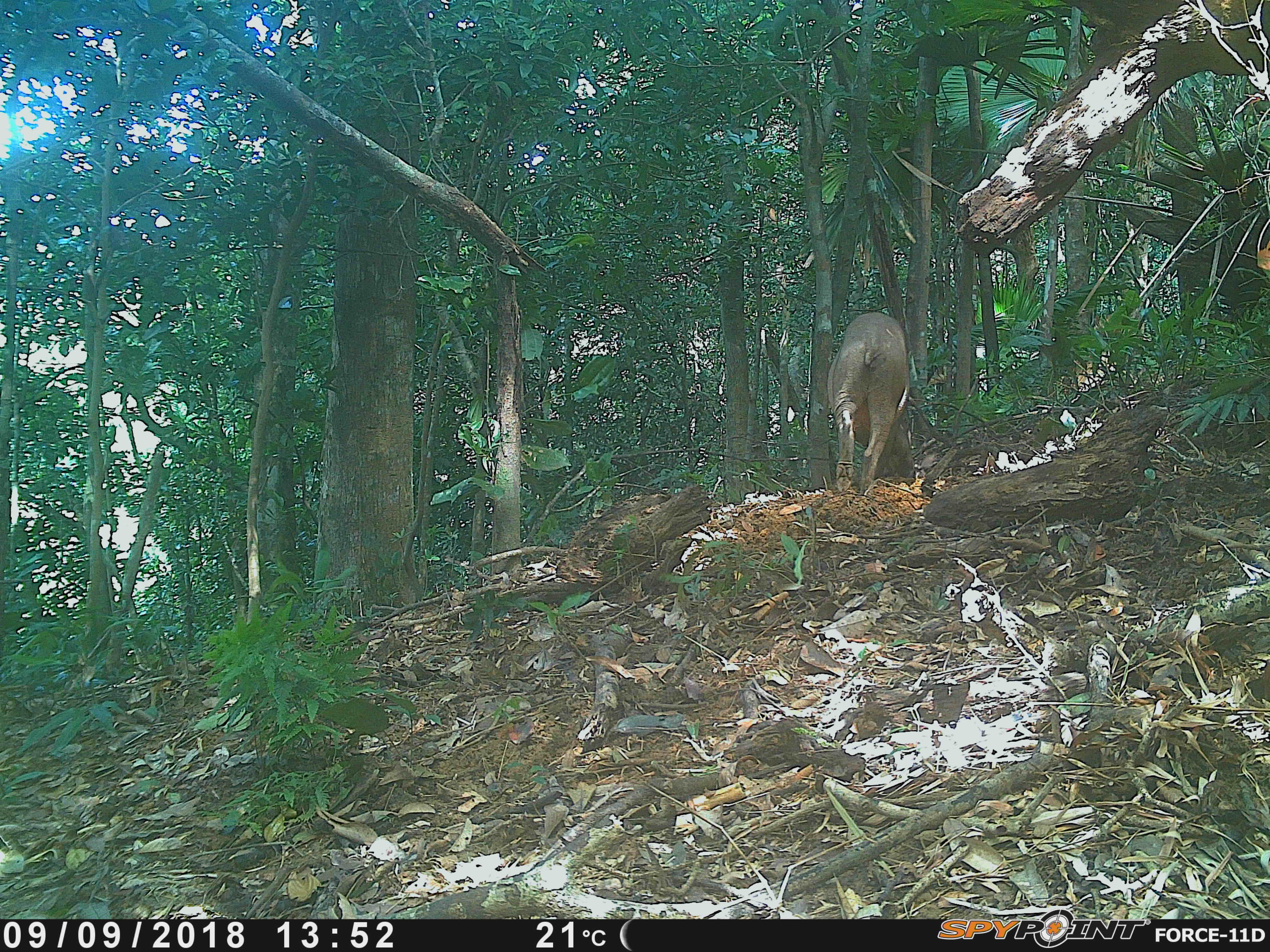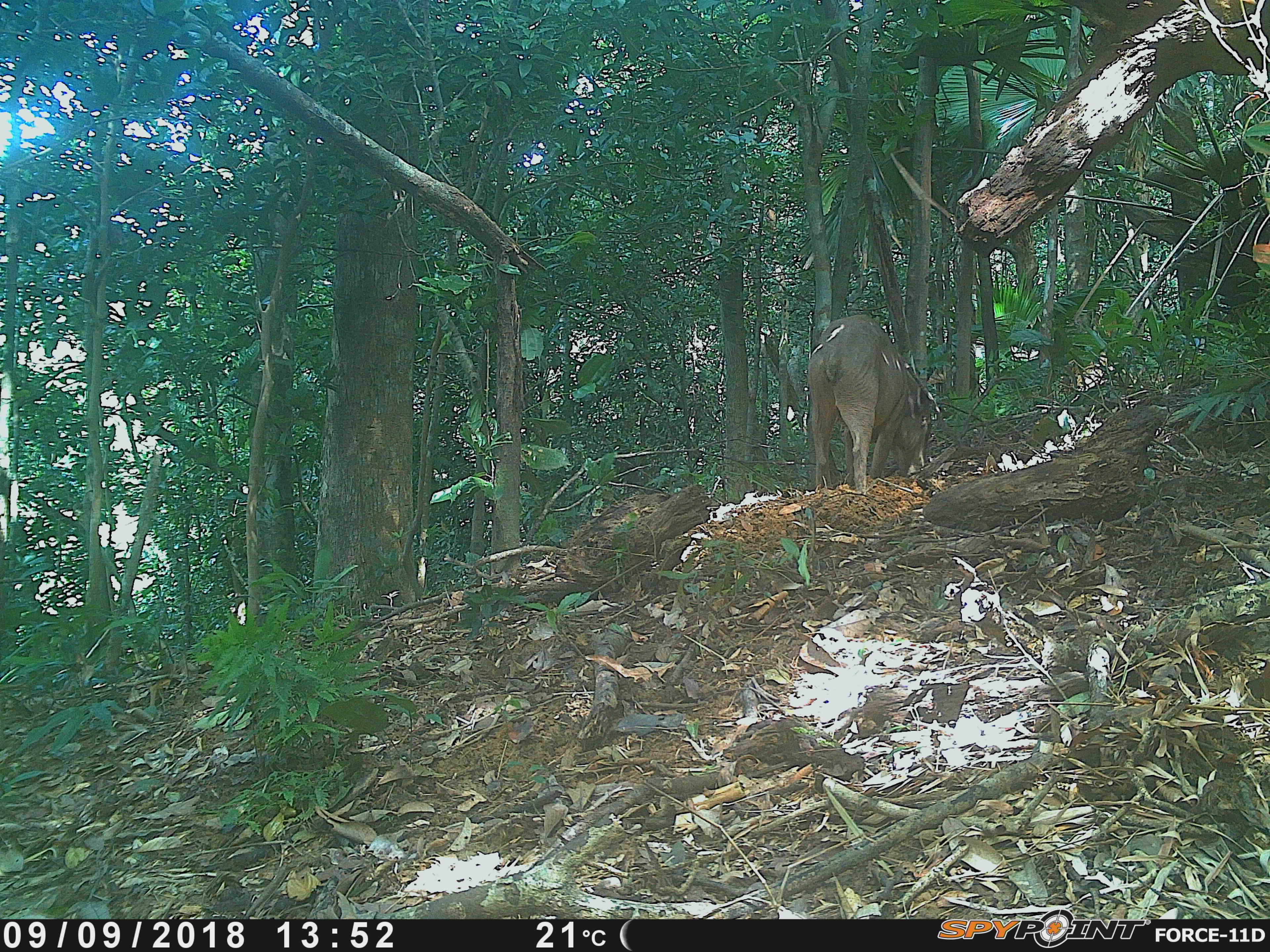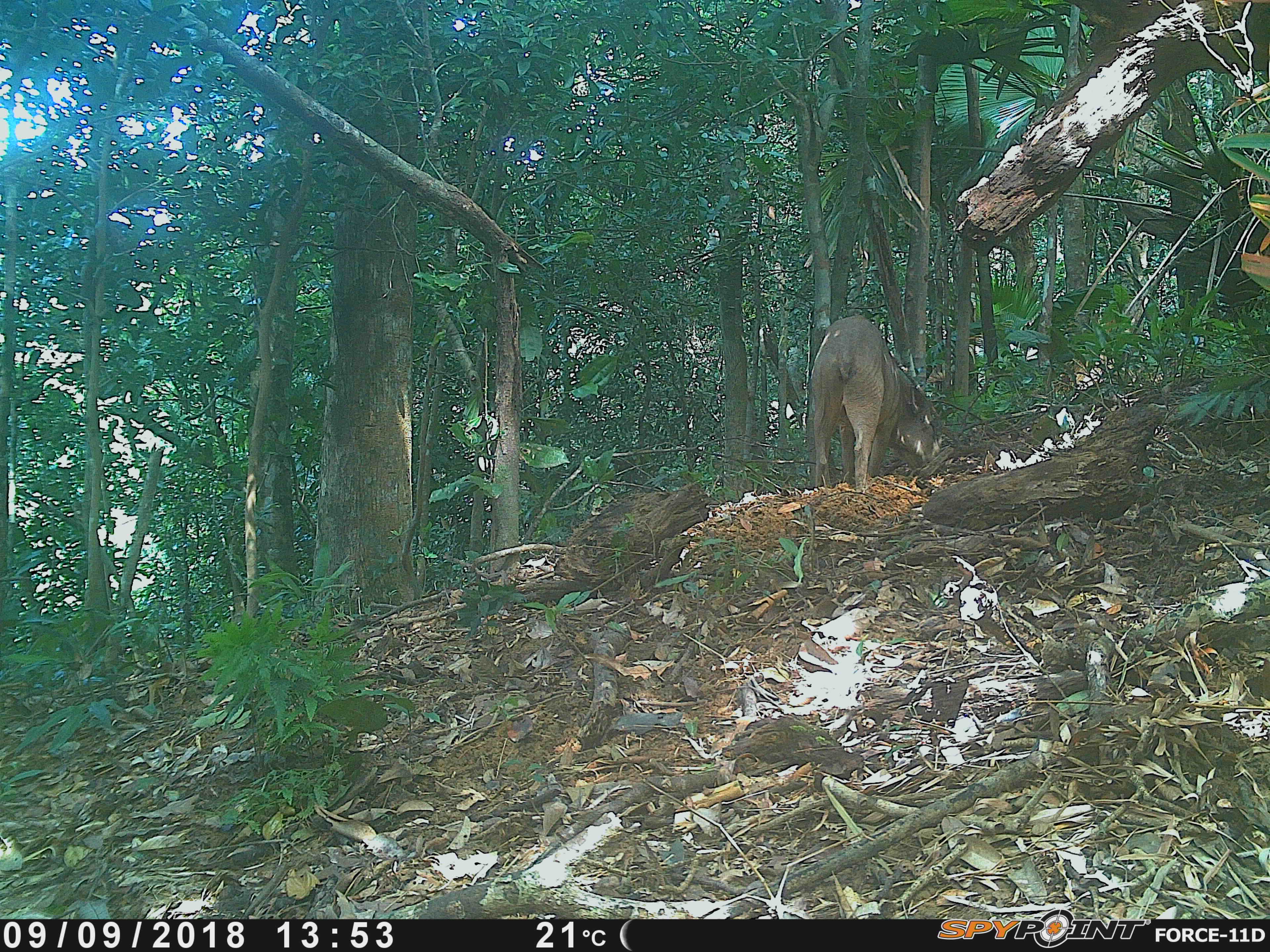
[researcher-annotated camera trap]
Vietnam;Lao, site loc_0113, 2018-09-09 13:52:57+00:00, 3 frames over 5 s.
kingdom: Animalia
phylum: Chordata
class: Mammalia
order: Artiodactyla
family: Suidae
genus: Sus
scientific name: Sus scrofa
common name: eurasian wild pig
Eurasian wild pig (Sus scrofa). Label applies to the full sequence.